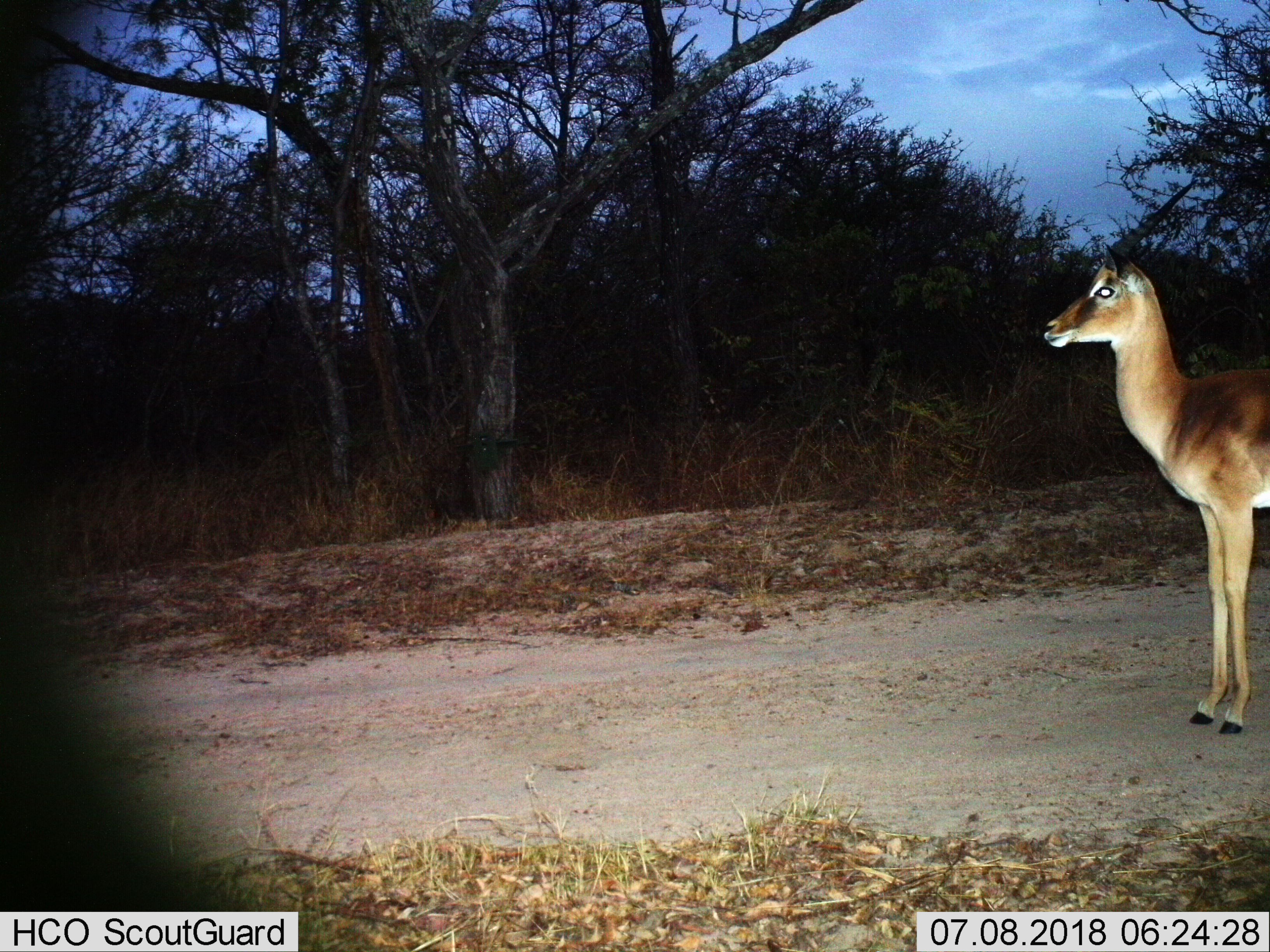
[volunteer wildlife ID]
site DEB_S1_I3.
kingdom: Animalia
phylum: Chordata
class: Mammalia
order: Artiodactyla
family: Bovidae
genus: Aepyceros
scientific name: Aepyceros melampus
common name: impala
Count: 1.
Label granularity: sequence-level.